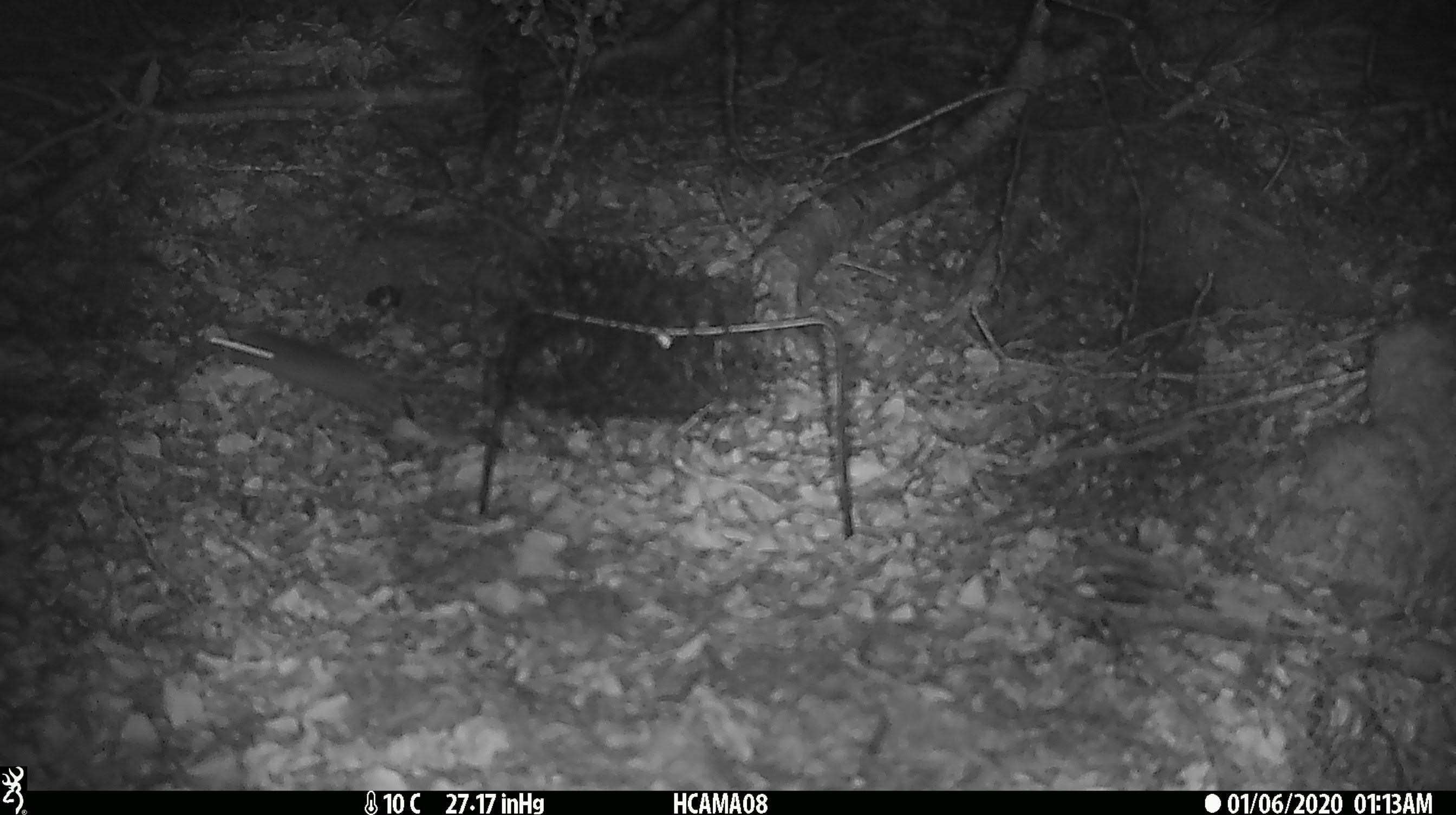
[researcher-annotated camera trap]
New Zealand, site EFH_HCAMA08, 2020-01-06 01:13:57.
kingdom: Animalia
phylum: Chordata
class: Mammalia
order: Rodentia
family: Muridae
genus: Mus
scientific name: Mus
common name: mouse